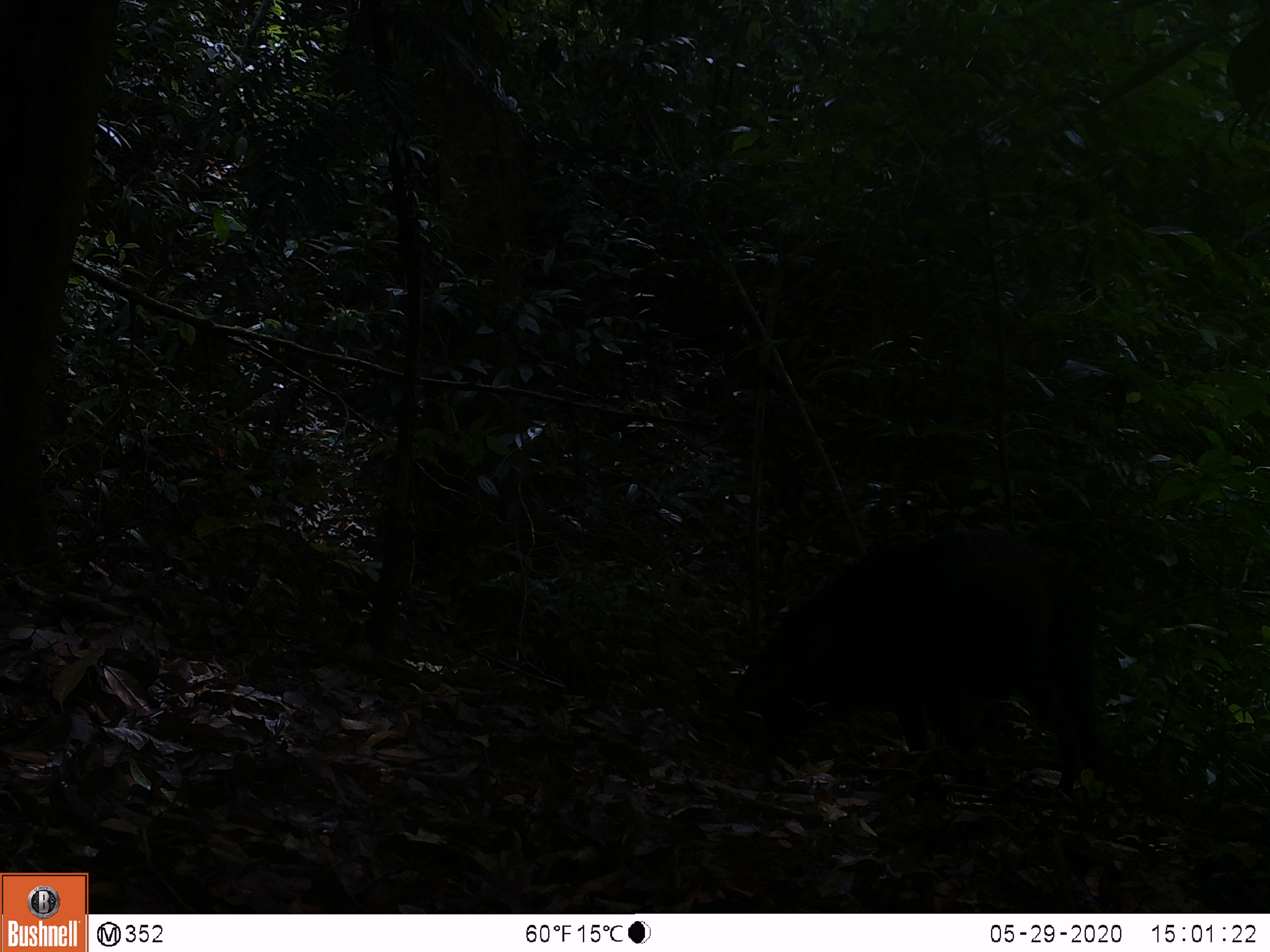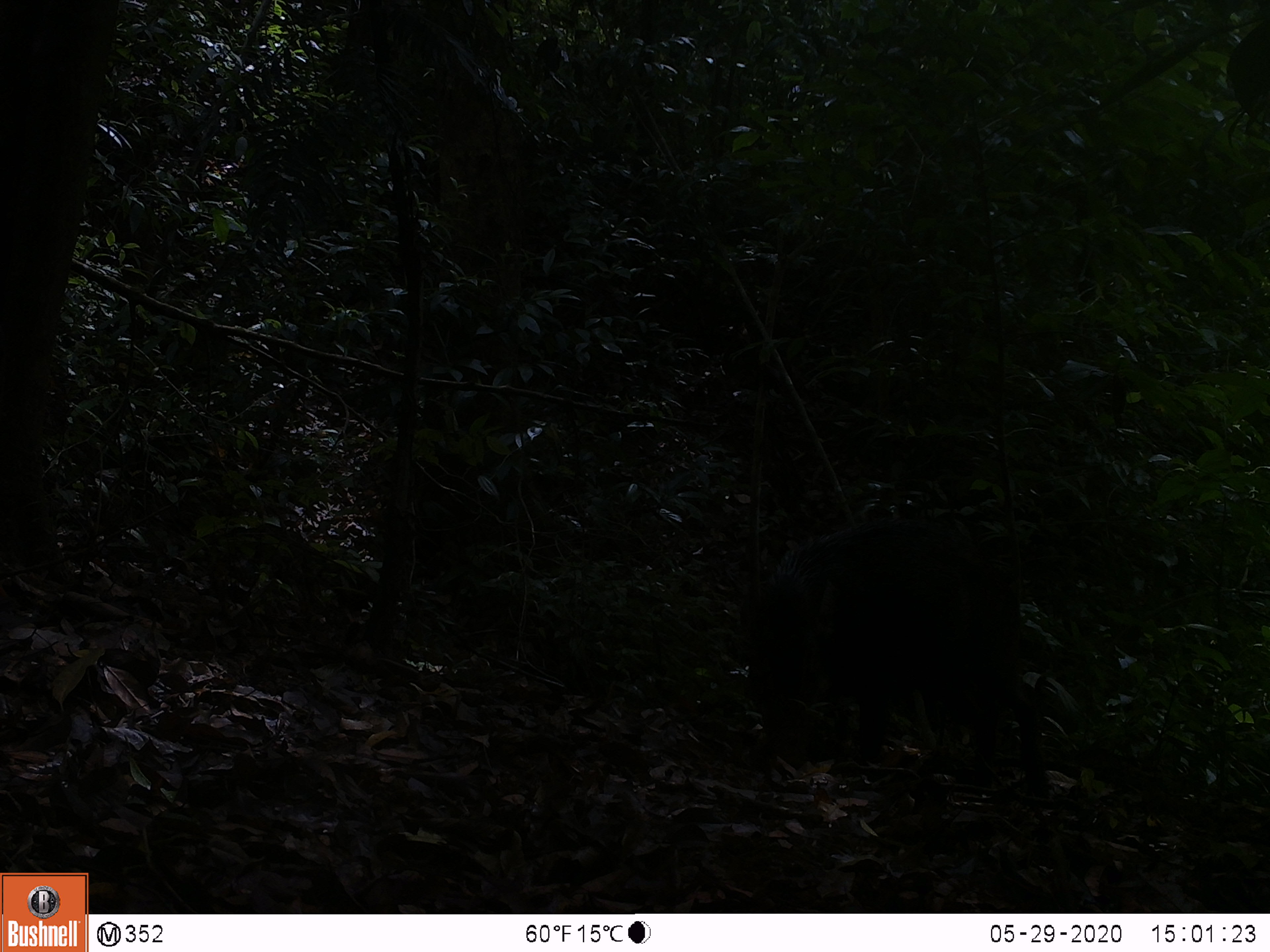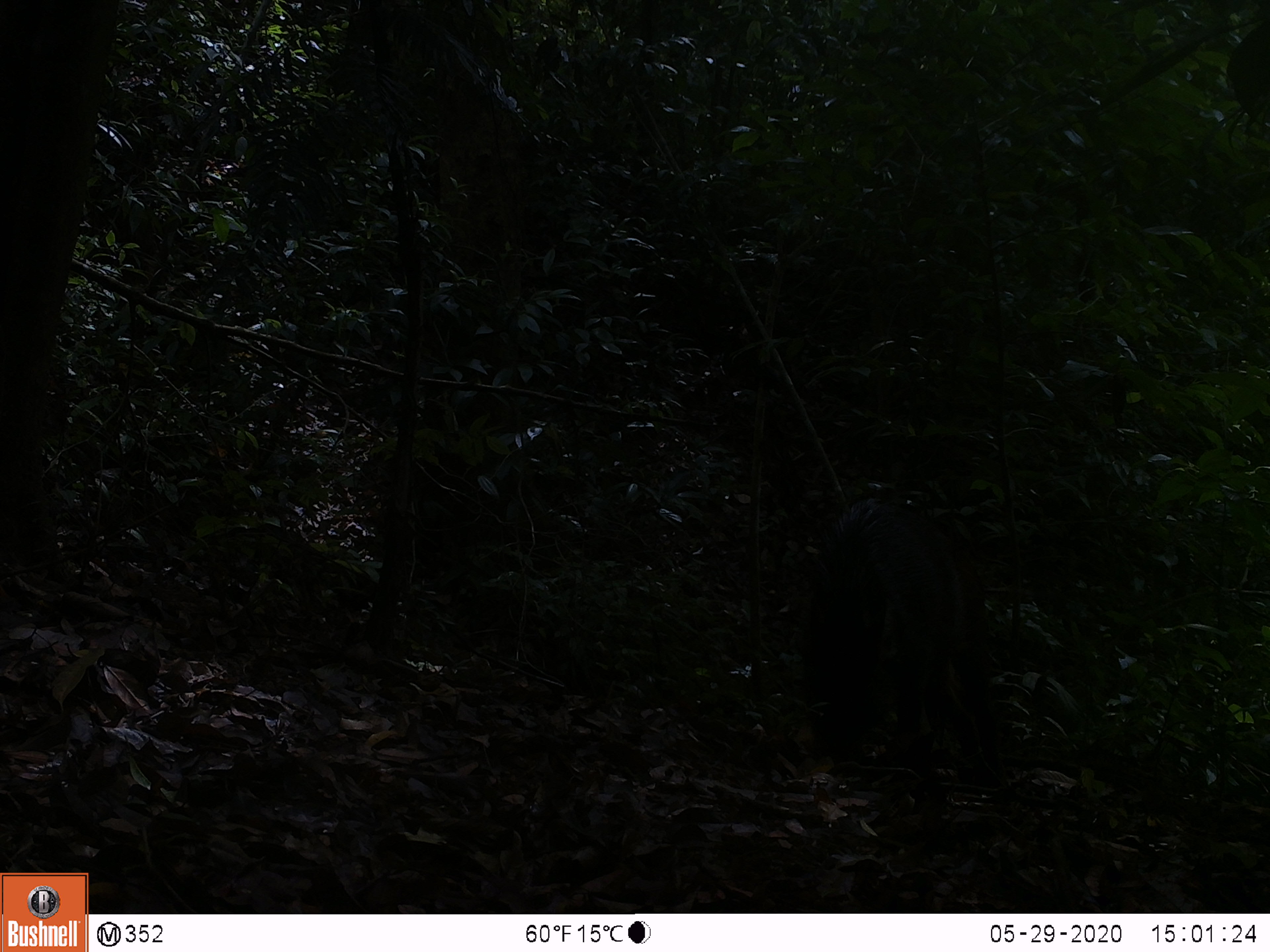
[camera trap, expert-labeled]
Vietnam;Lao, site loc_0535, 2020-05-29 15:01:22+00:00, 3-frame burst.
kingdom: Animalia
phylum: Chordata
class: Mammalia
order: Artiodactyla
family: Suidae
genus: Sus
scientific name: Sus scrofa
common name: eurasian wild pig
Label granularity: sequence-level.